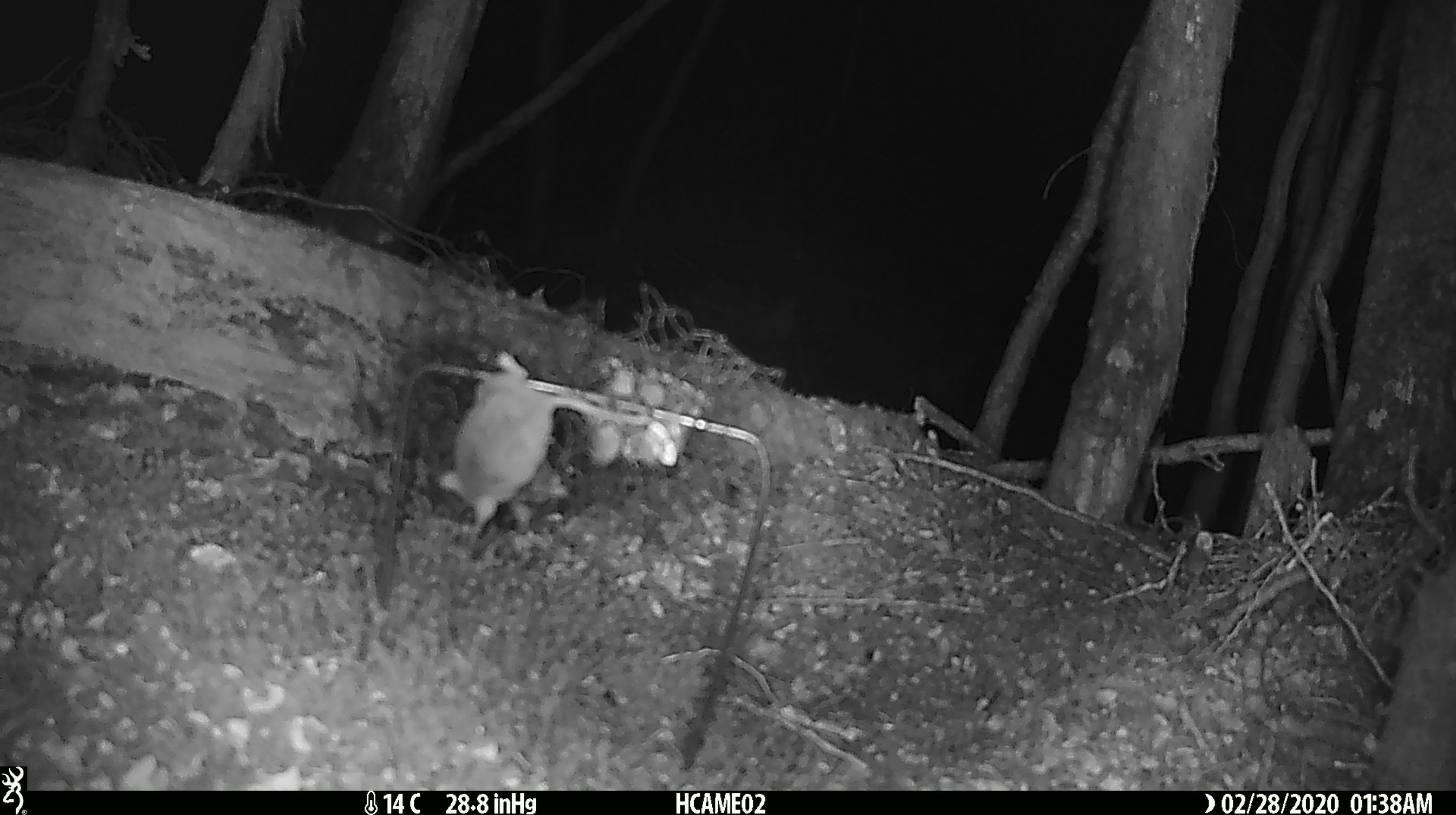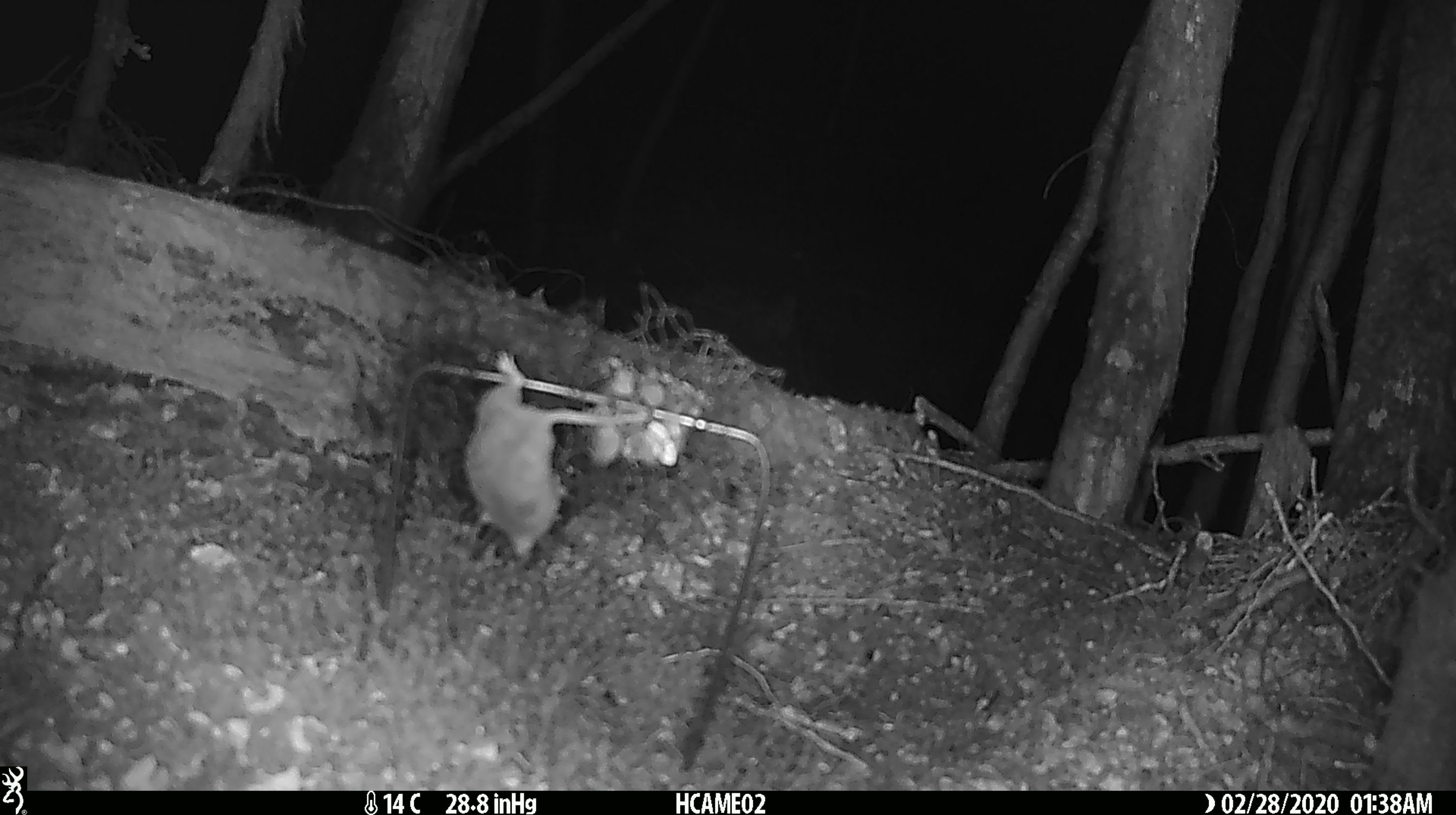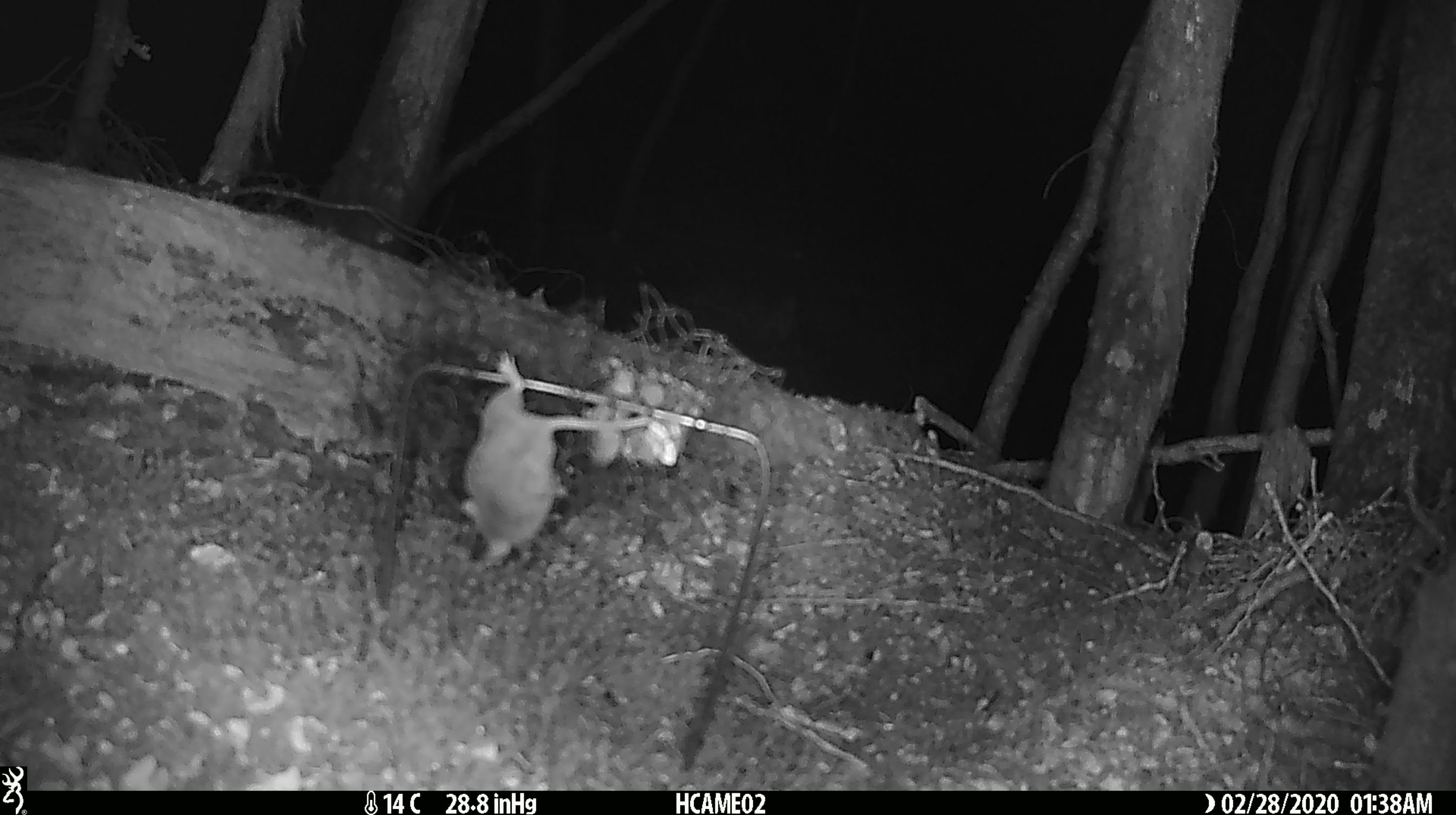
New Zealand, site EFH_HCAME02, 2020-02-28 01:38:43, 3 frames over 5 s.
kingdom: Animalia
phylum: Chordata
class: Mammalia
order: Rodentia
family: Muridae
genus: Mus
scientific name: Mus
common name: mouse